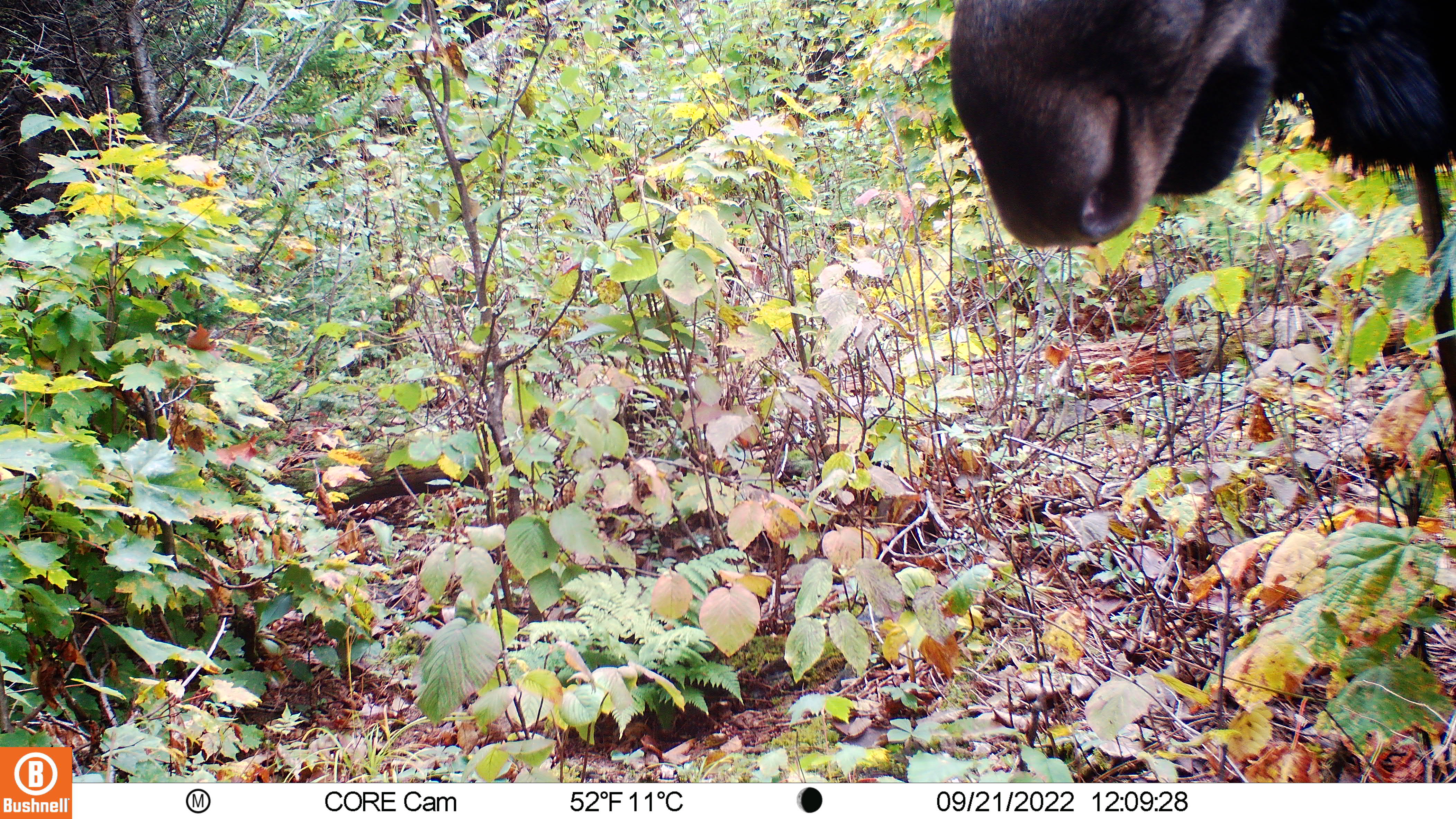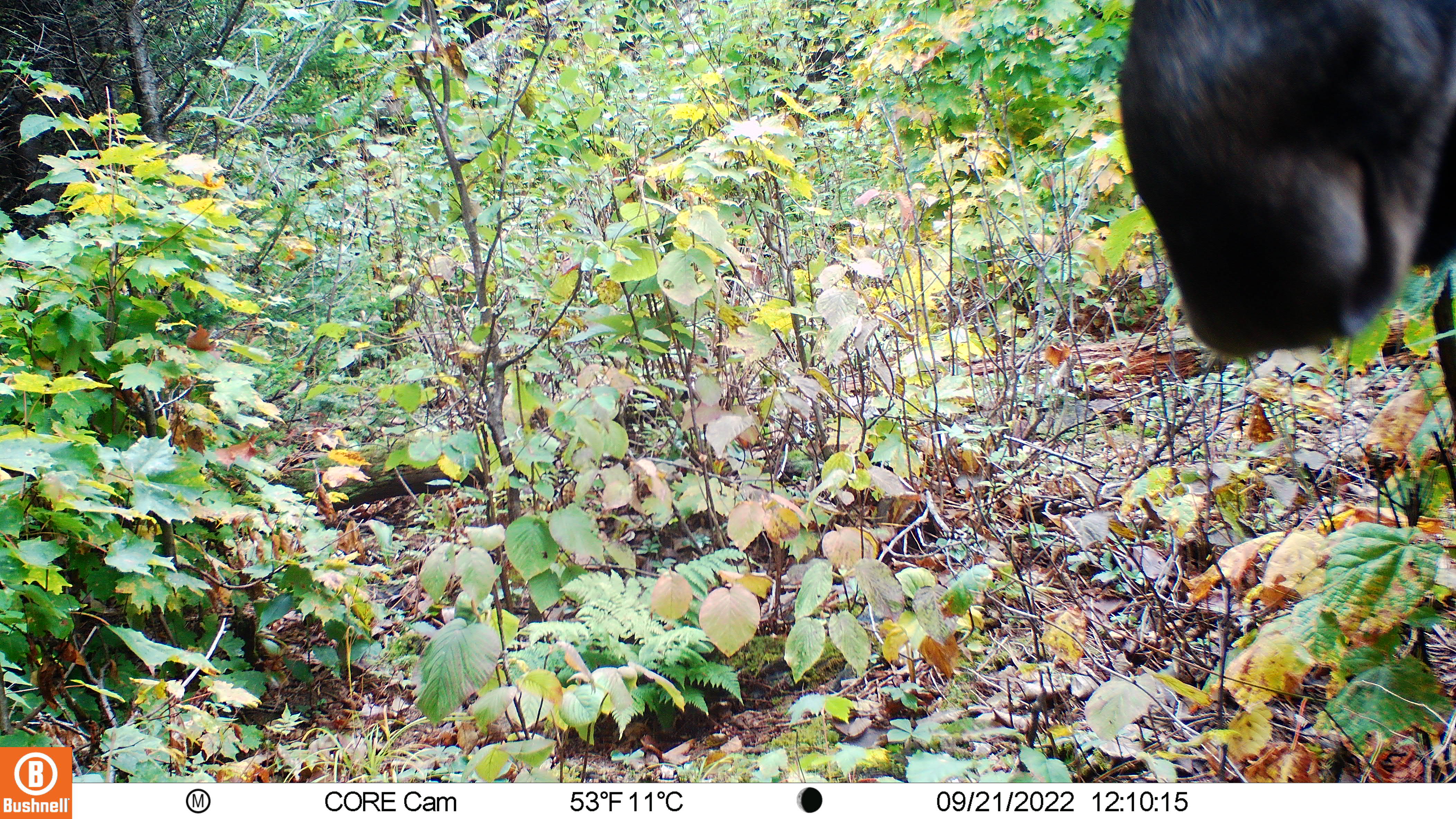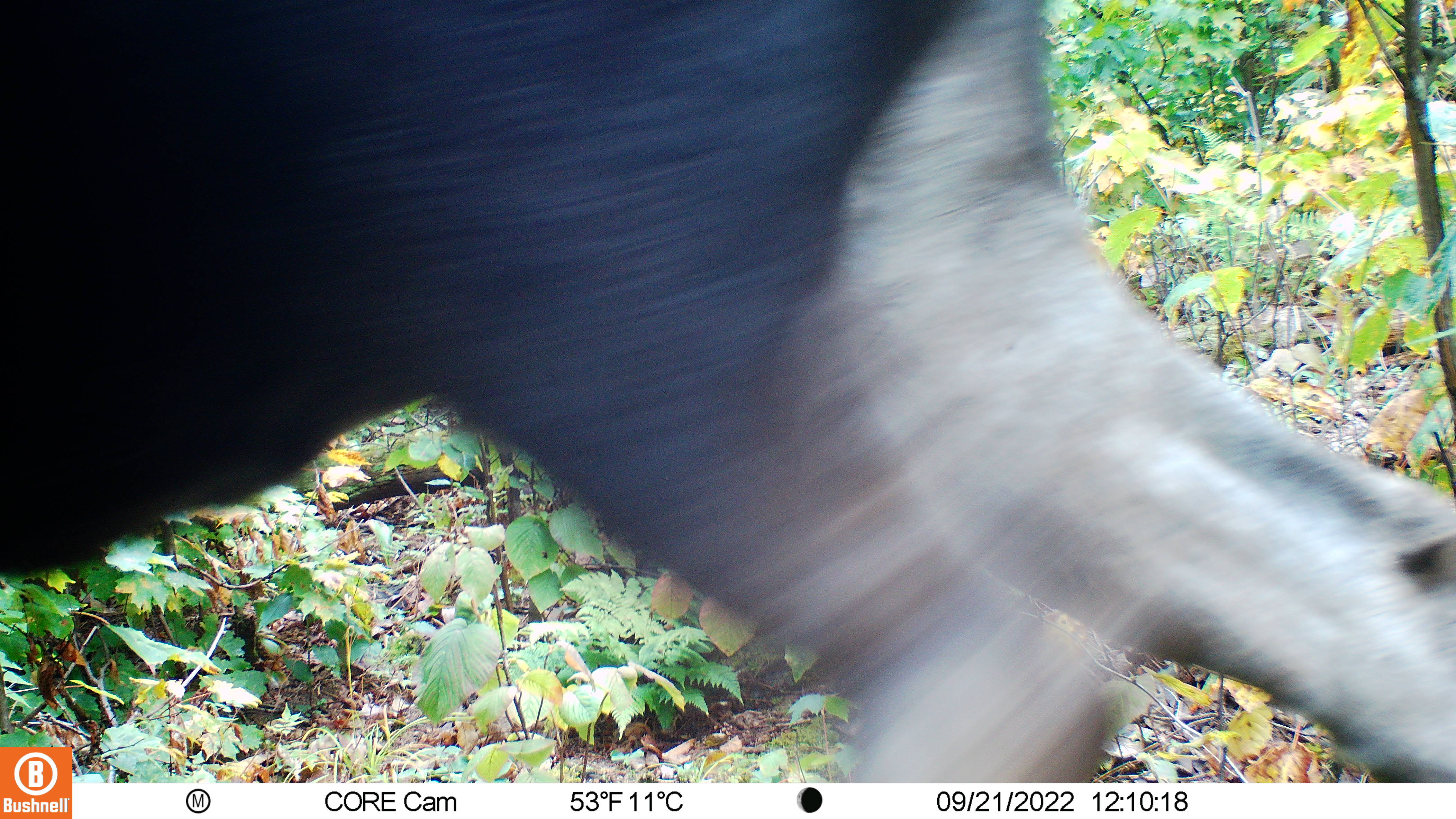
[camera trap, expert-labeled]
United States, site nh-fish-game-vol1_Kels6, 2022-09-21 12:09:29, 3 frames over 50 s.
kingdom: Animalia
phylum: Chordata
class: Mammalia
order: Artiodactyla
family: Cervidae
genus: Alces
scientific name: Alces alces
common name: moose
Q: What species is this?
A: Moose (Alces alces).